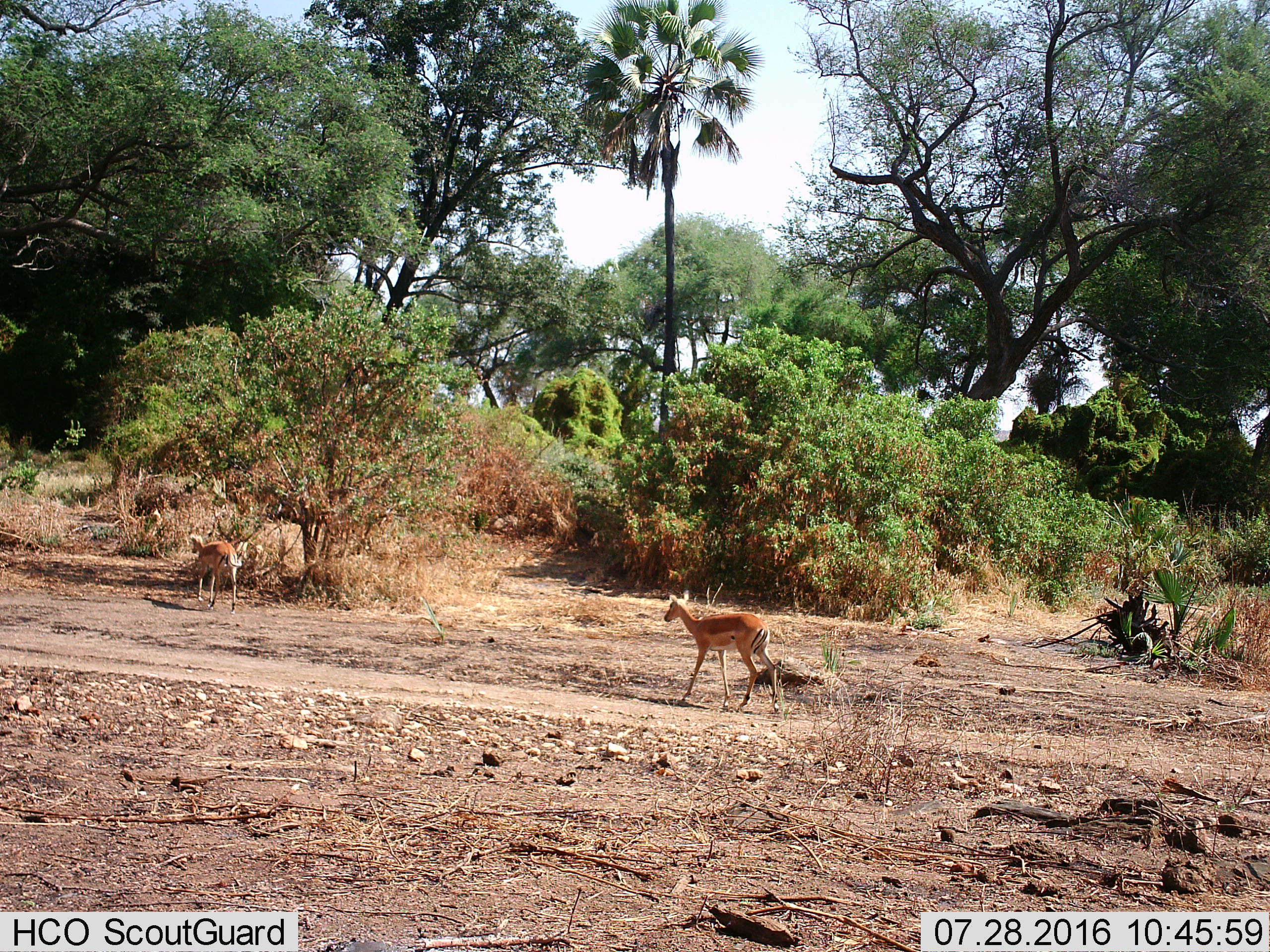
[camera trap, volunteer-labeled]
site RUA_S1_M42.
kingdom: Animalia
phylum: Chordata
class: Mammalia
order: Artiodactyla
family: Bovidae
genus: Aepyceros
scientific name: Aepyceros melampus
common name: impala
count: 2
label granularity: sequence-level